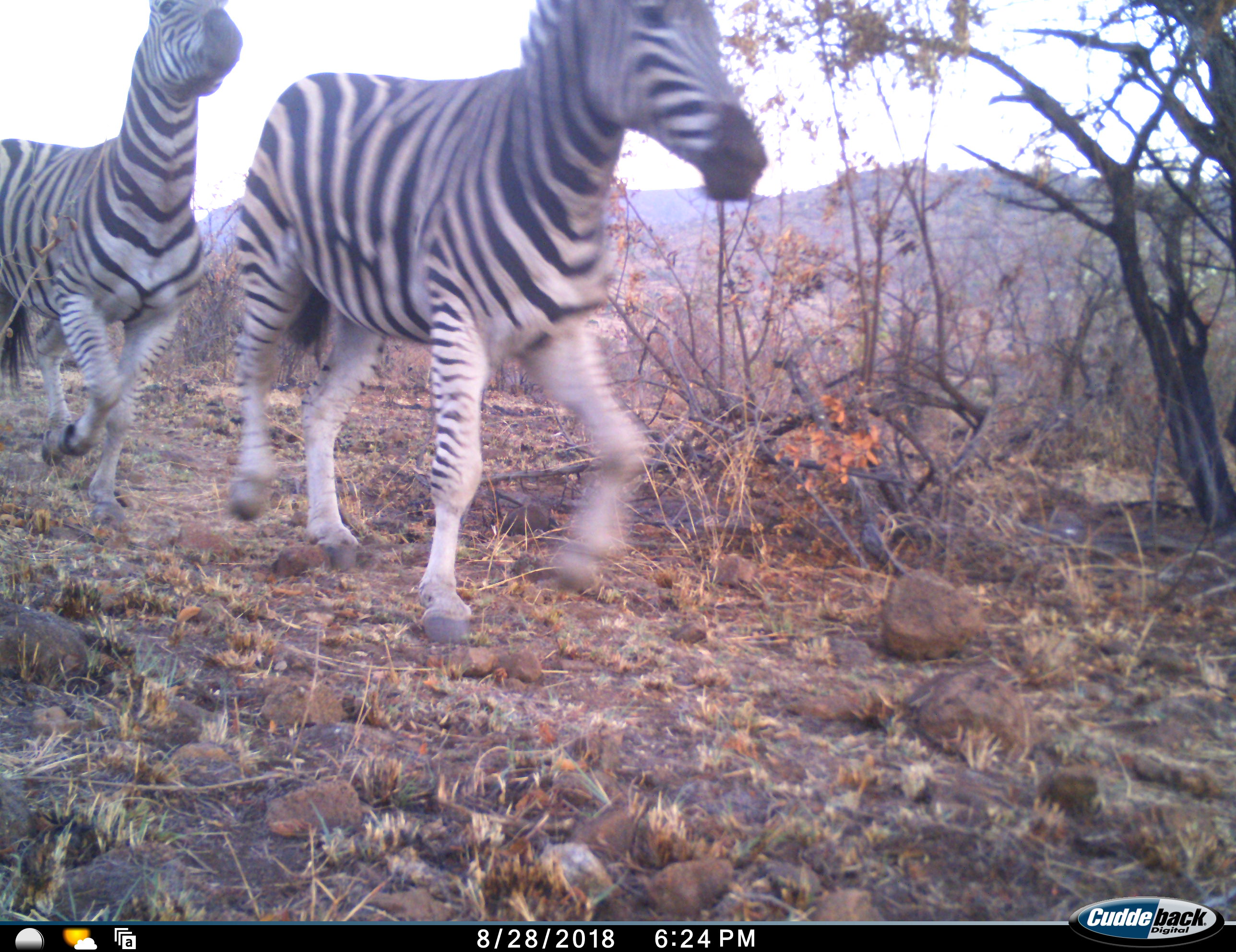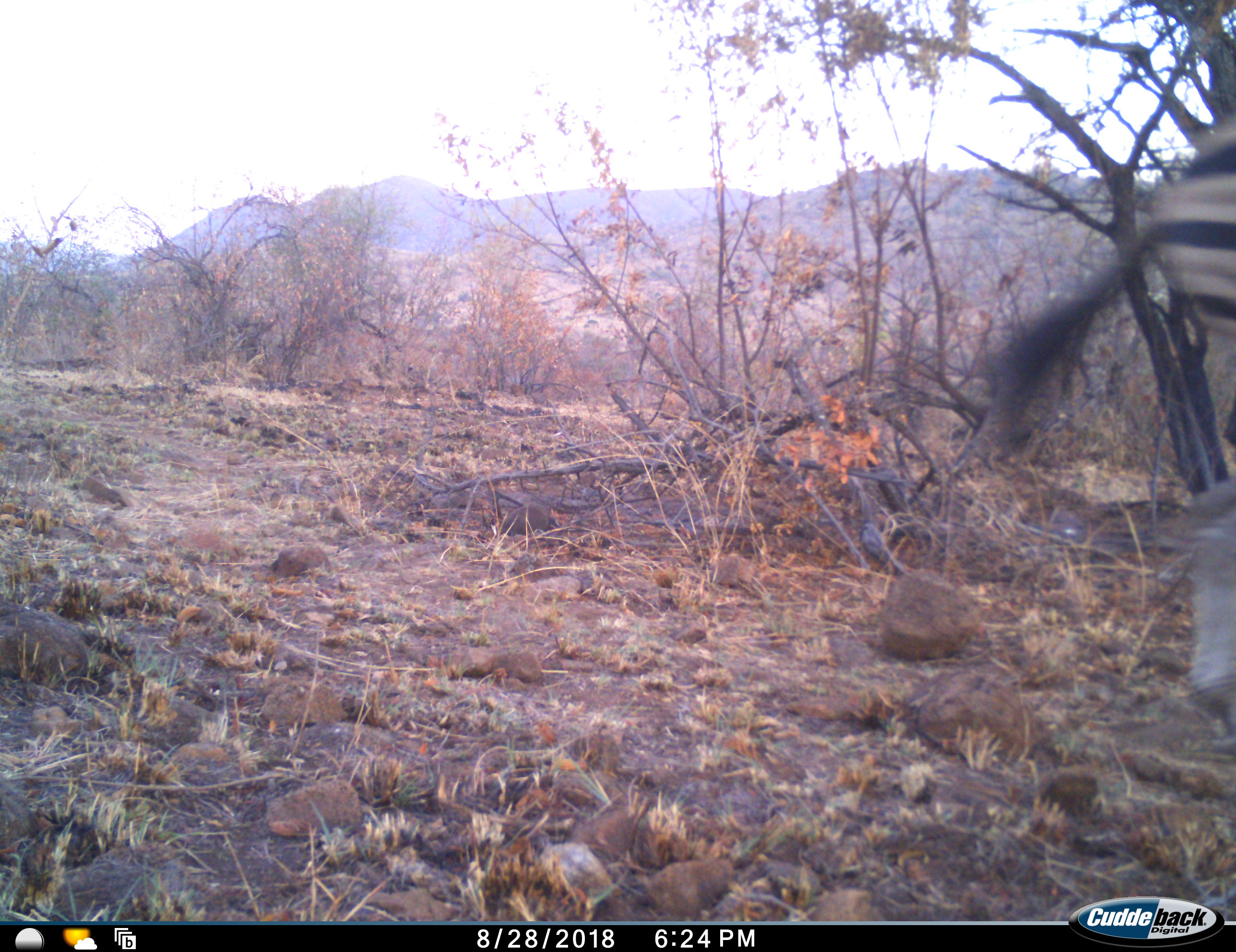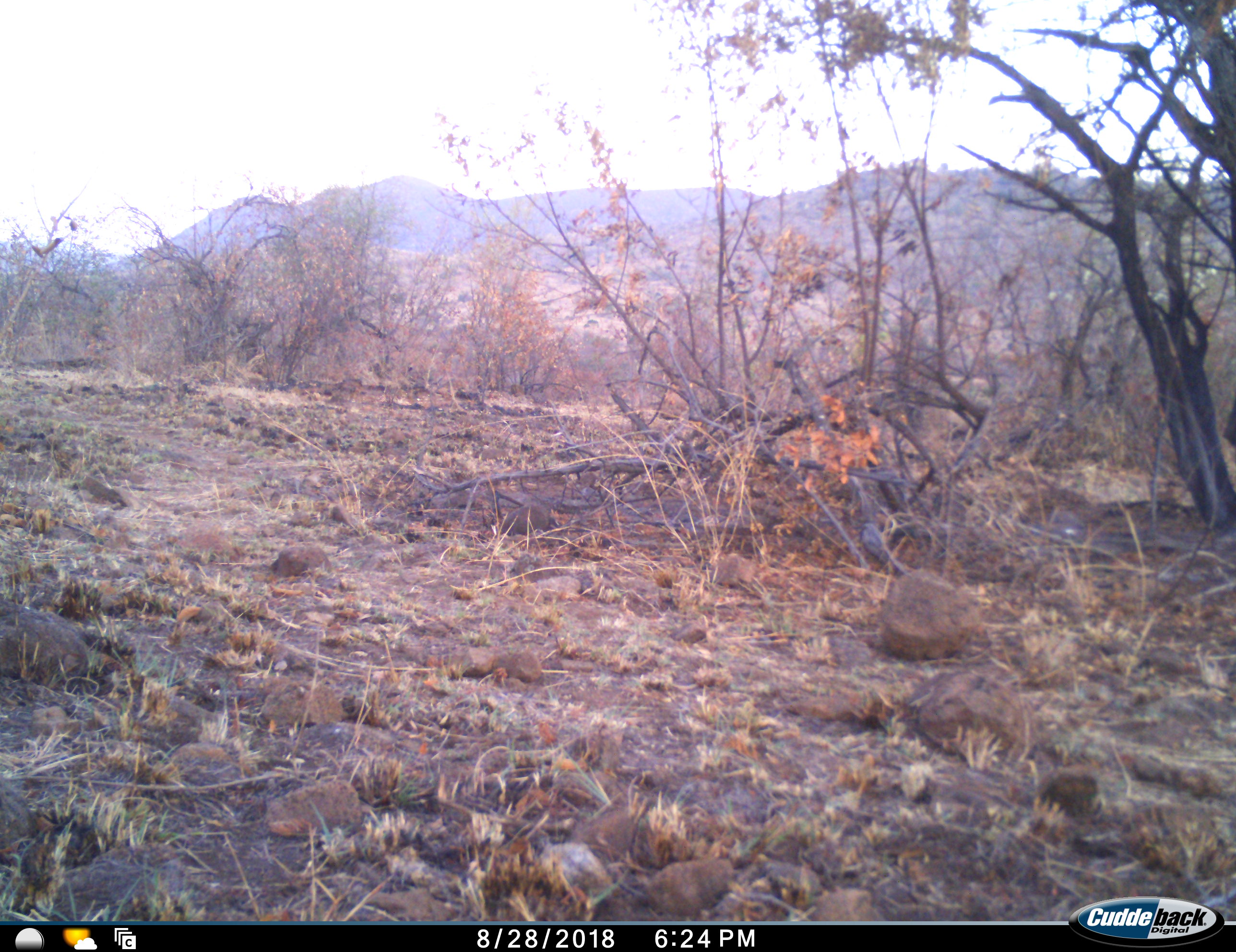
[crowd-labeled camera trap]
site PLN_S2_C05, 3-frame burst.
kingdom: Animalia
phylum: Chordata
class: Mammalia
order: Perissodactyla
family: Equidae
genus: Equus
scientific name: Equus quagga burchellii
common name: burchell's zebra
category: zebraburchells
Zebraburchells (burchell's zebra) (Equus quagga burchellii), count 2. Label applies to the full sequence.